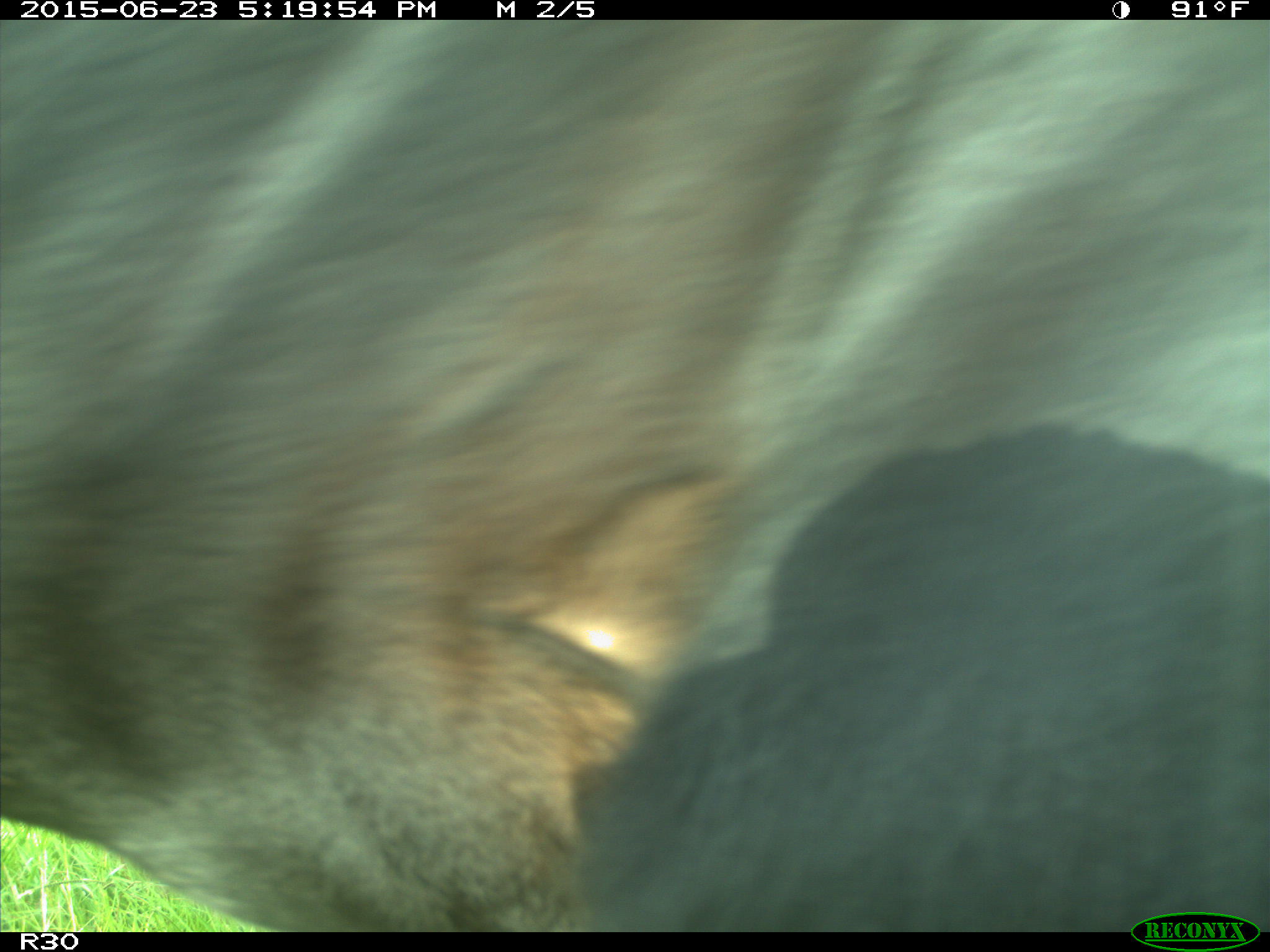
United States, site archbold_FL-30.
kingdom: Animalia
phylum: Chordata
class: Mammalia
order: Artiodactyla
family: Bovidae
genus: Bos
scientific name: Bos taurus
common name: domestic cow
Bos taurus (domestic cow).